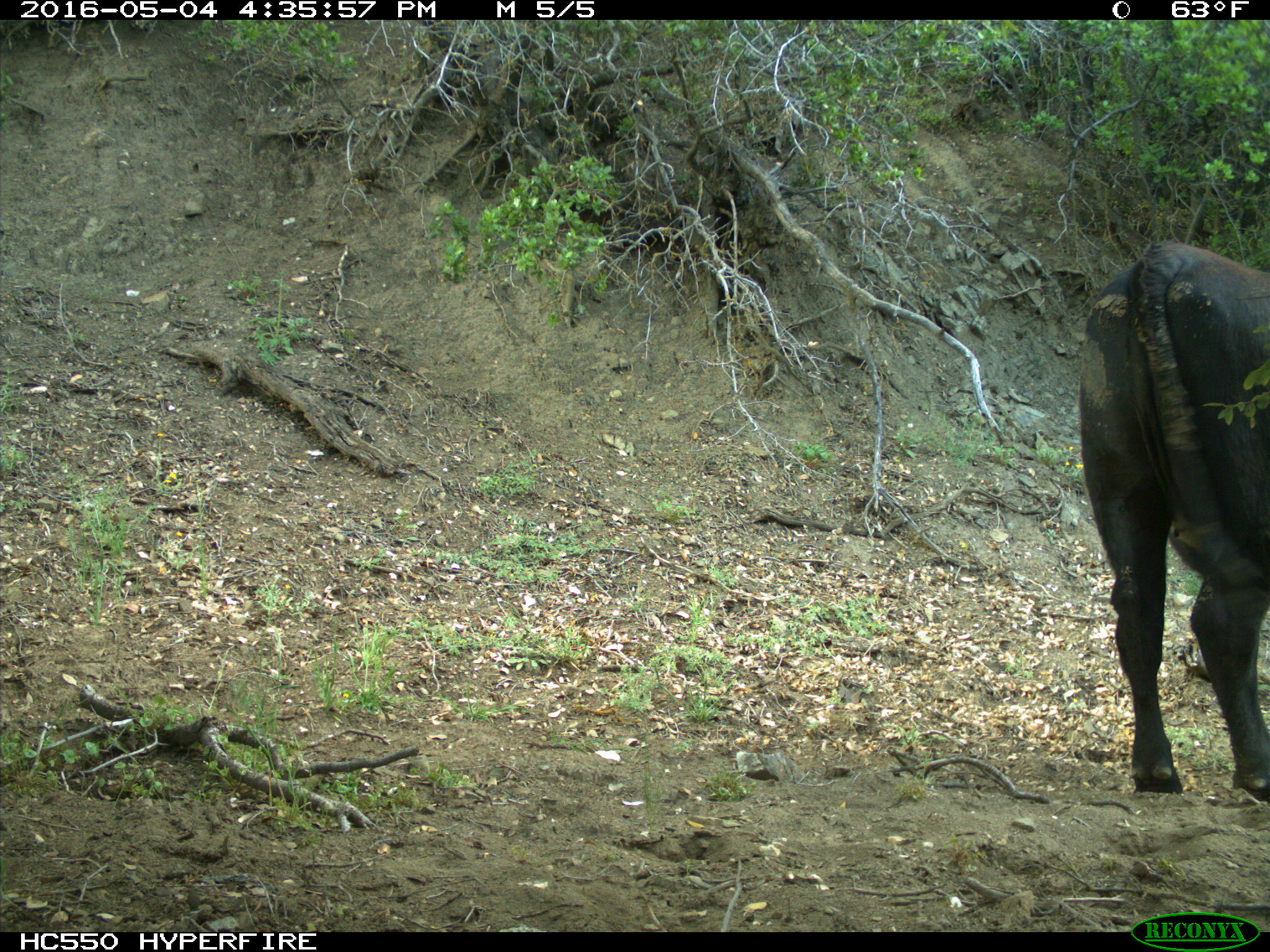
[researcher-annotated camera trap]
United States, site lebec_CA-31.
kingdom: Animalia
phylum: Chordata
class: Mammalia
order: Artiodactyla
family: Bovidae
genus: Bos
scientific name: Bos taurus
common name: domestic cow